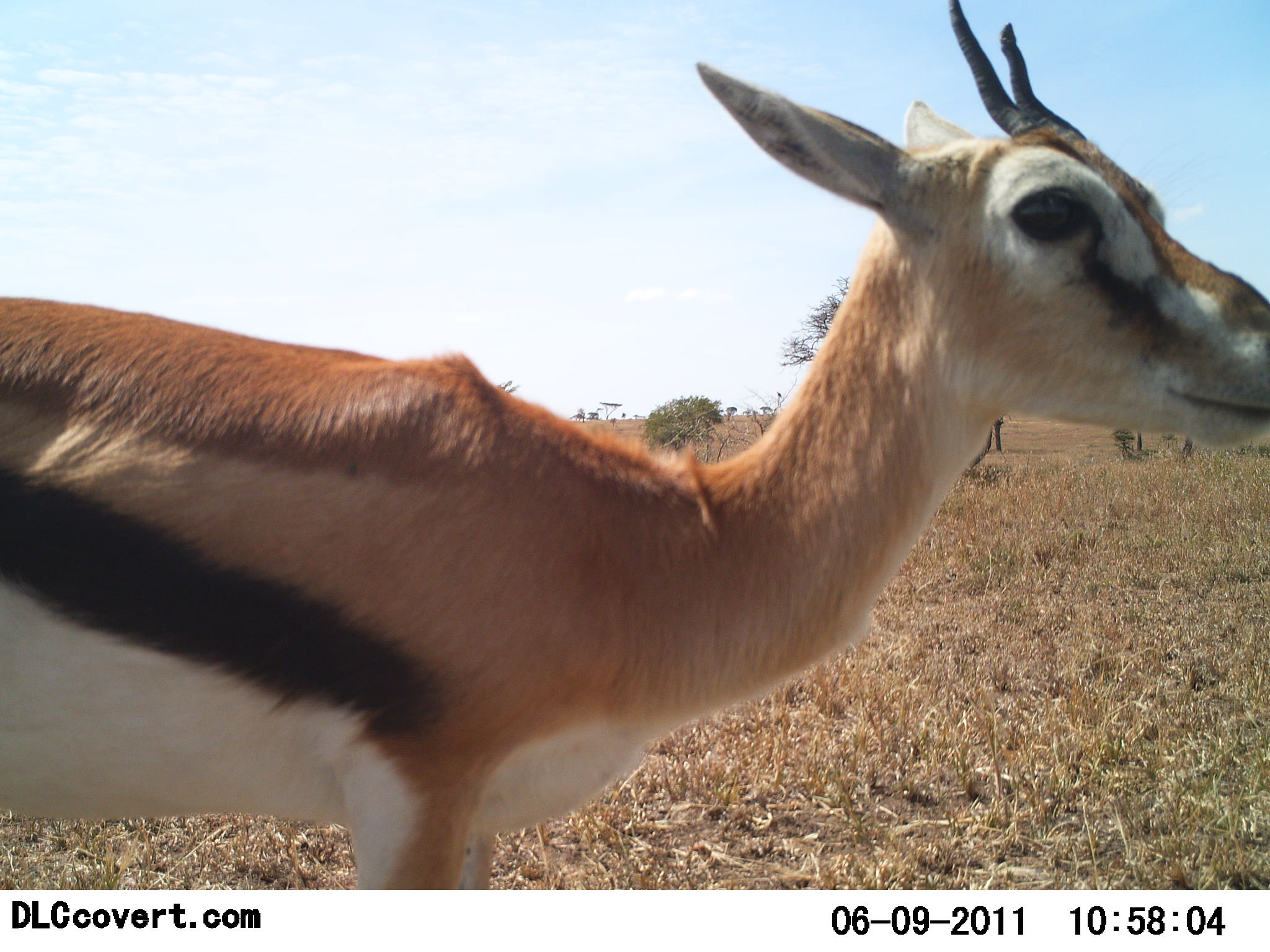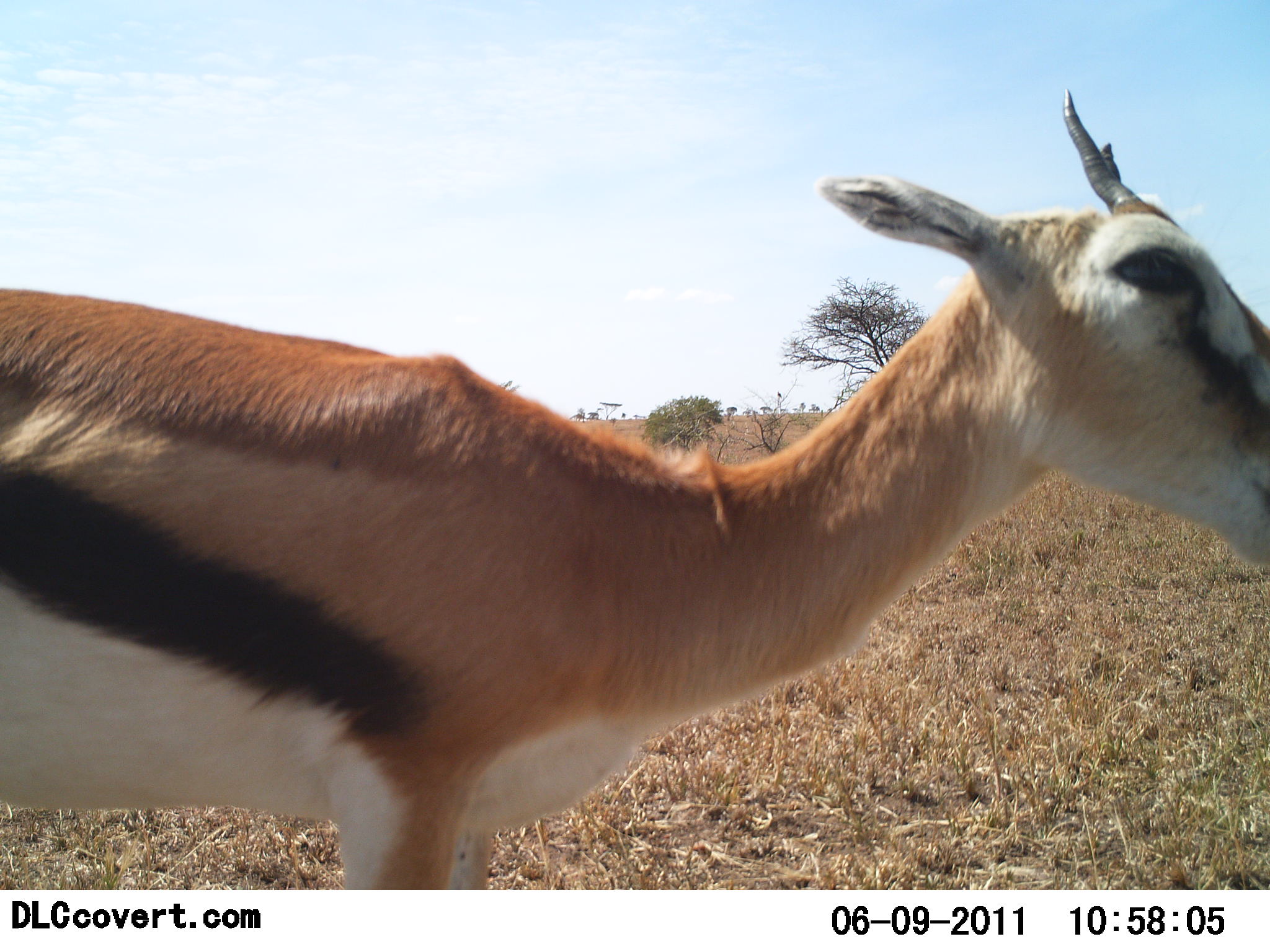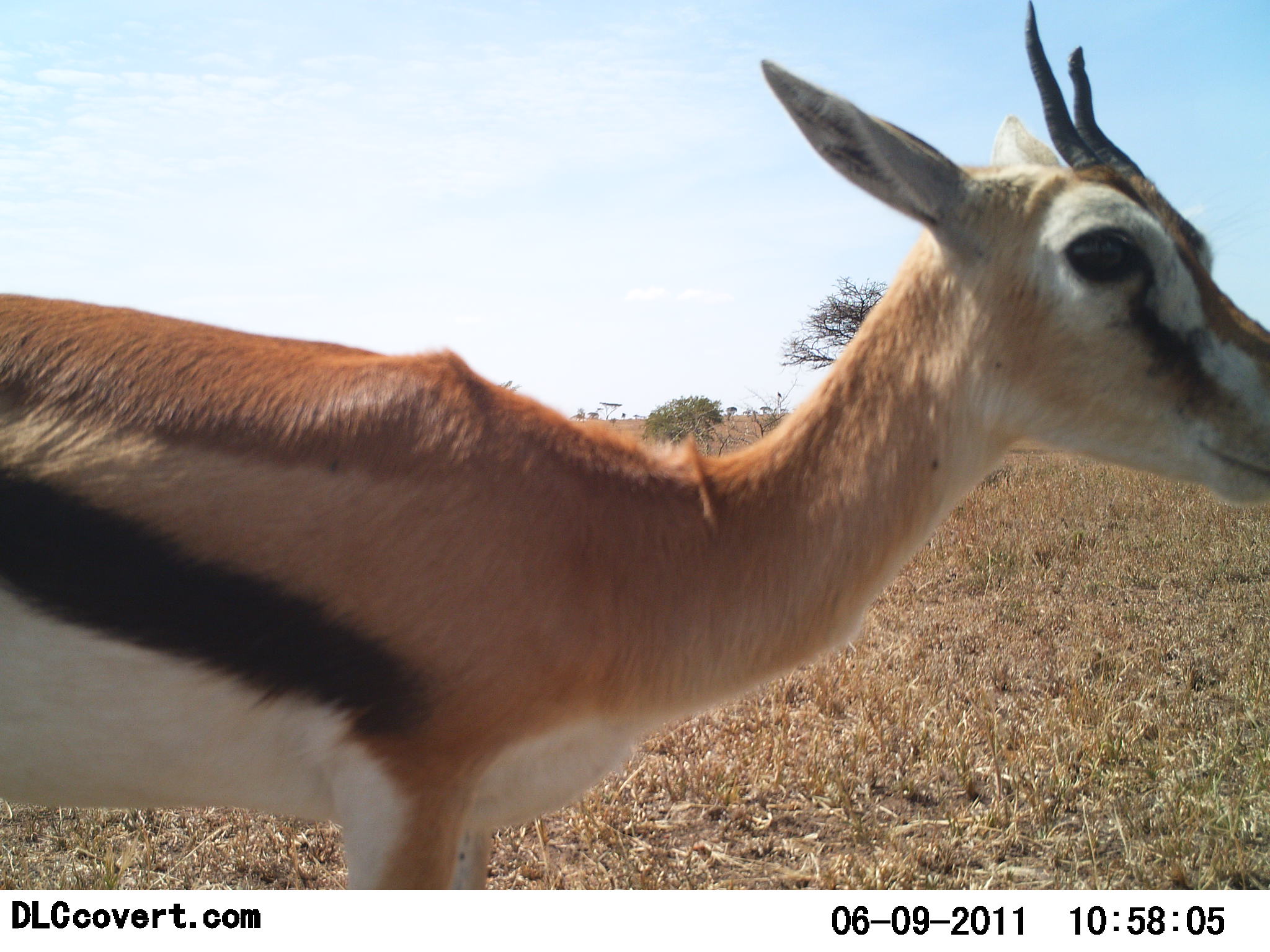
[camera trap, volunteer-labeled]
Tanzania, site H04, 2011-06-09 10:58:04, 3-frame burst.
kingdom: Animalia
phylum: Chordata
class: Mammalia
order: Artiodactyla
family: Bovidae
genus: Eudorcas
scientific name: Eudorcas thomsonii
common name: thomson's gazelle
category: gazellethomsons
Gazellethomsons (thomson's gazelle) (Eudorcas thomsonii), count 1. Behavior (volunteer vote fractions): standing 91%, resting 0%, moving 0%, interacting 0%. Young present (vote fraction): 0%. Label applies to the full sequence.